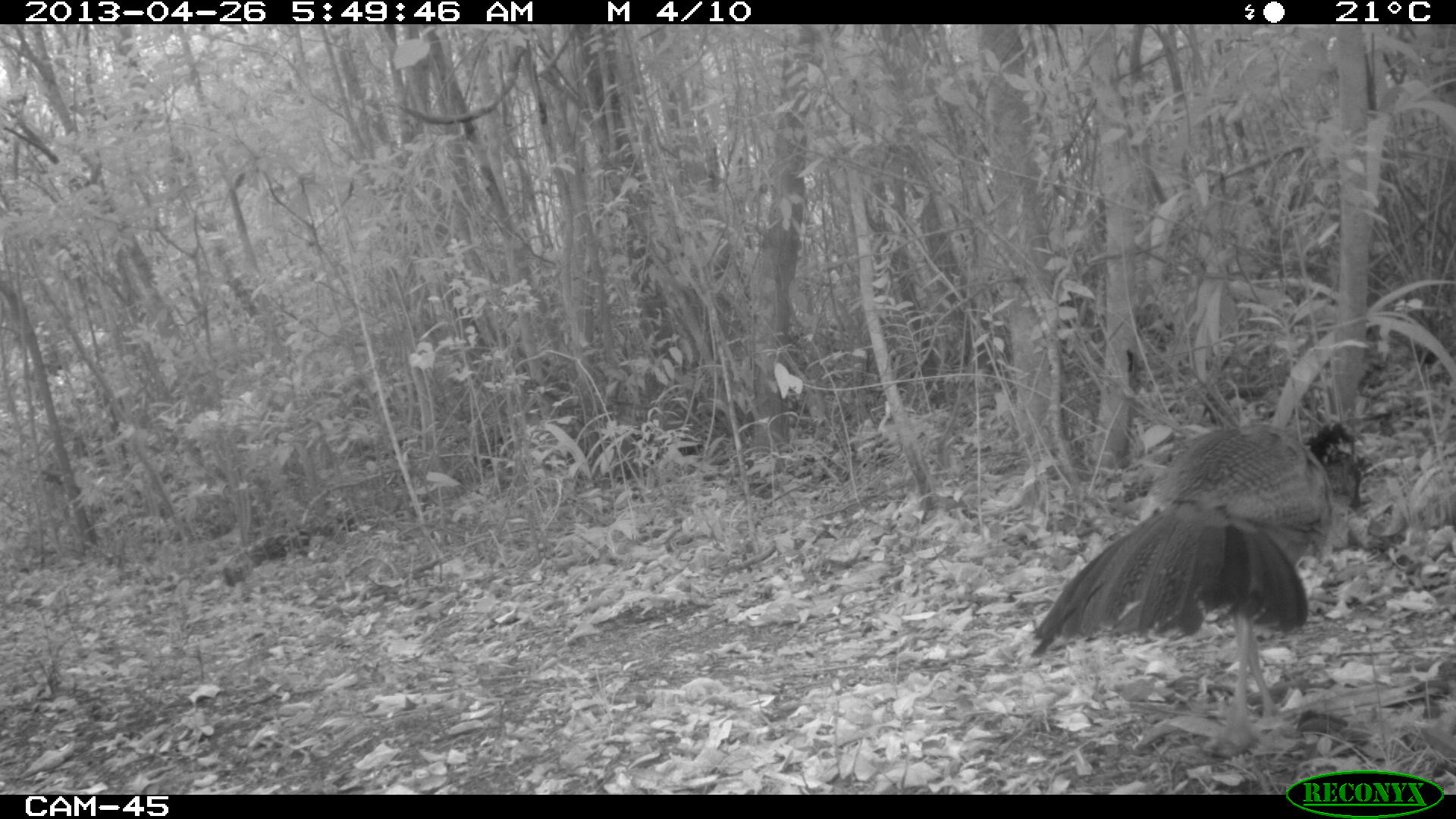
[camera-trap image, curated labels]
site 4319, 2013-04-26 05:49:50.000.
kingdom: Animalia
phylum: Chordata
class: Aves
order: Galliformes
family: Cracidae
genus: Crax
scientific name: Crax rubra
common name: great curassow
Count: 1.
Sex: female.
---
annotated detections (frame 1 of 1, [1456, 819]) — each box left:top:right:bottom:
crax rubra: 1028:416:1365:723